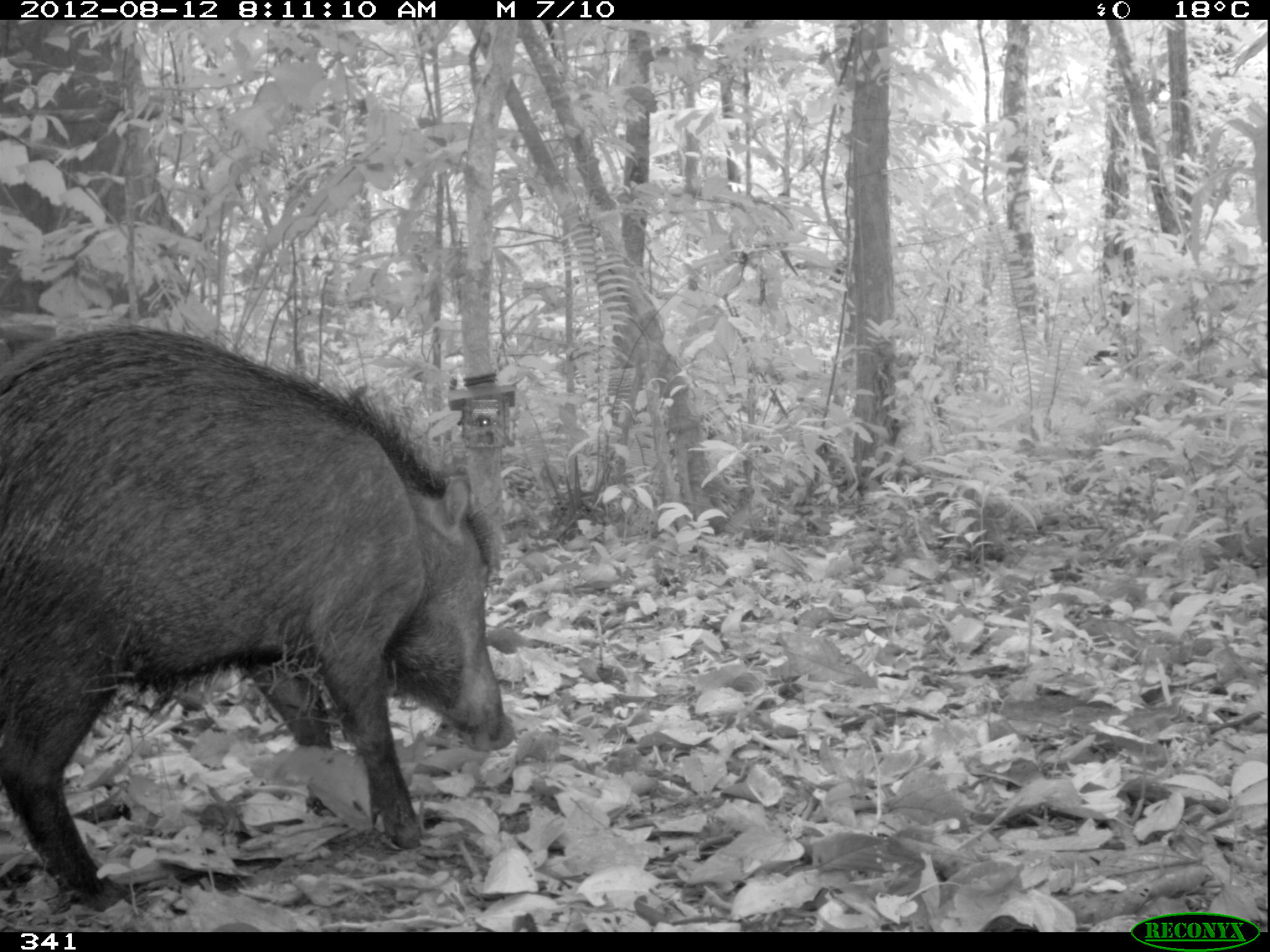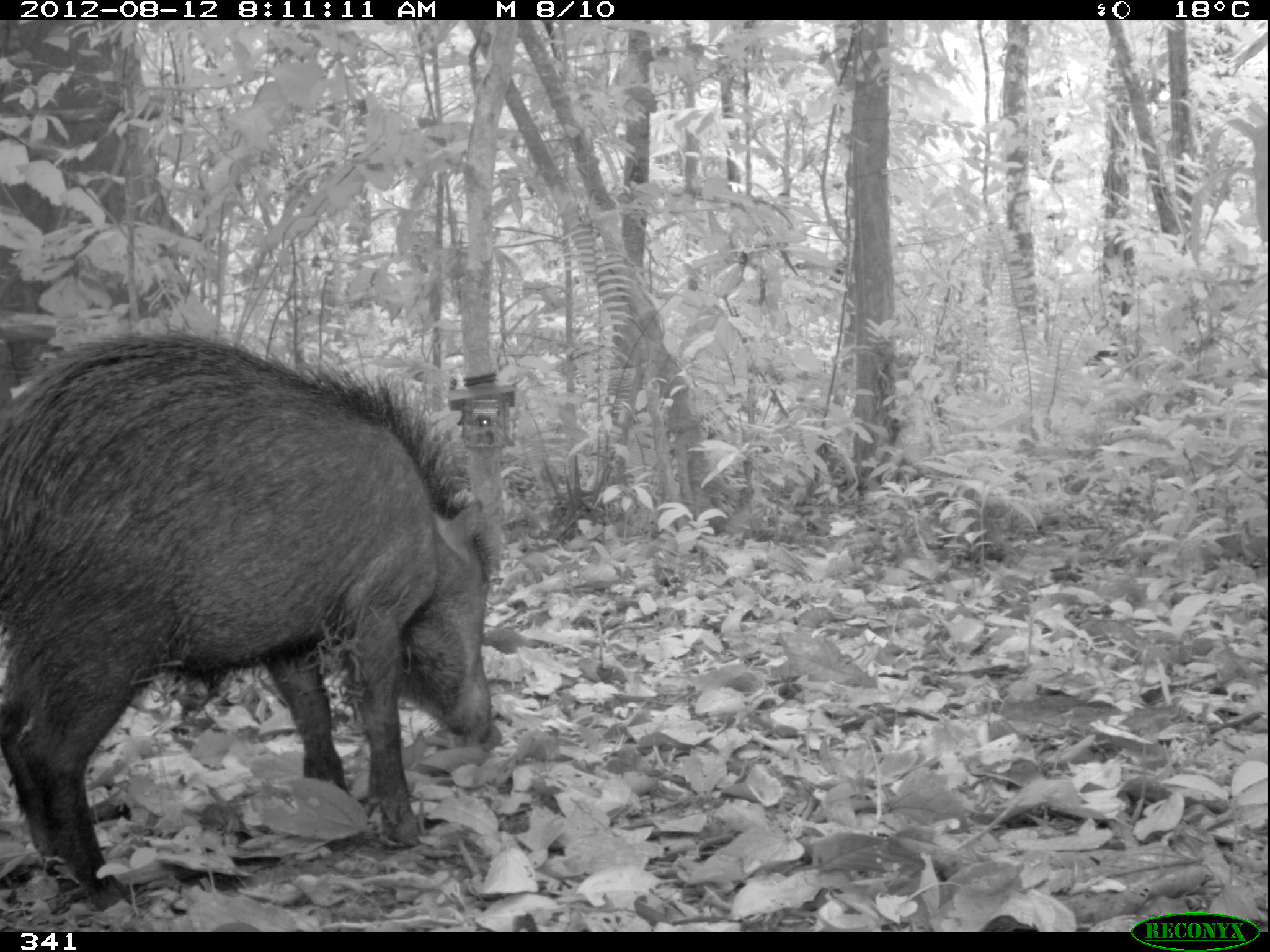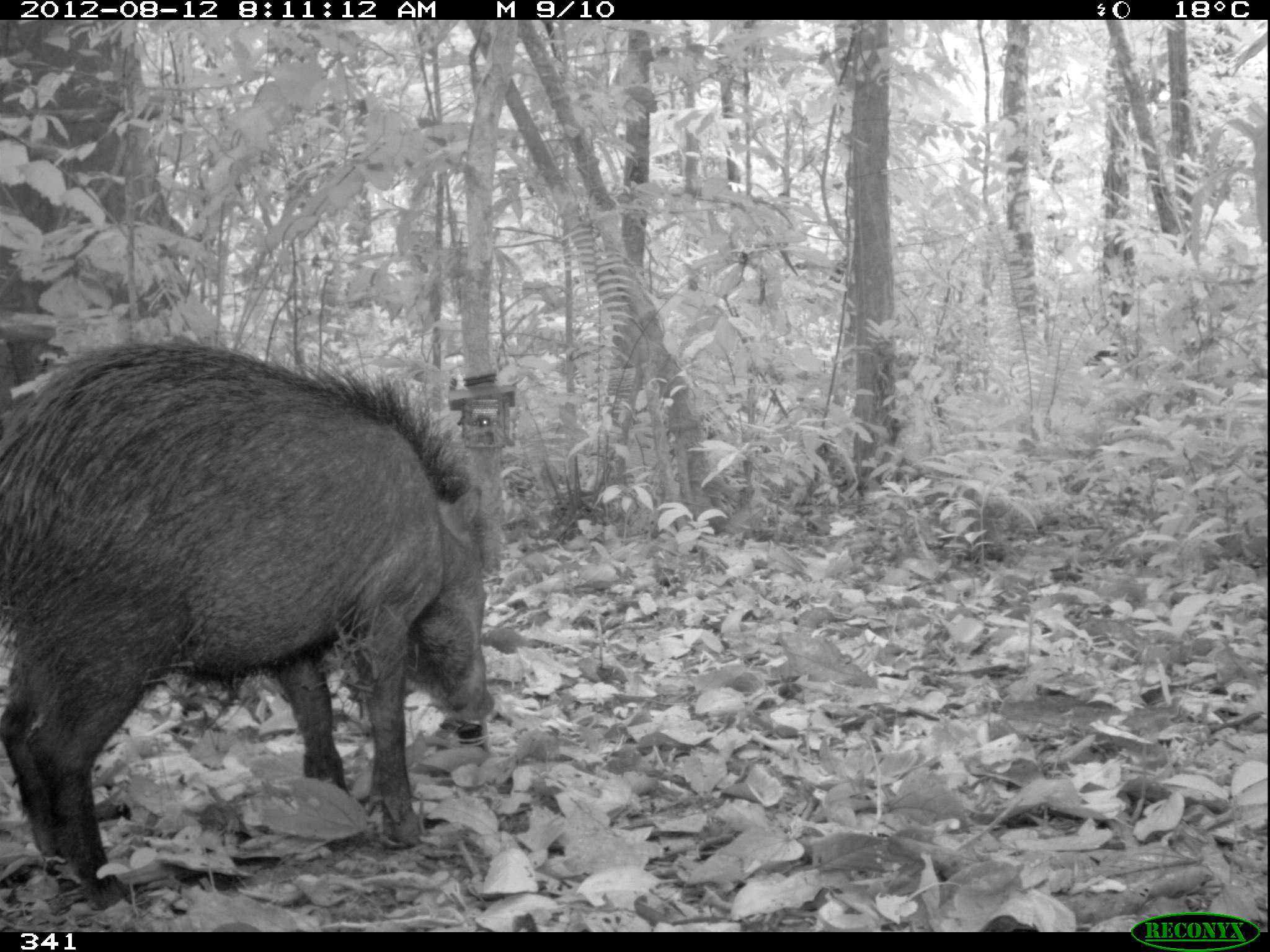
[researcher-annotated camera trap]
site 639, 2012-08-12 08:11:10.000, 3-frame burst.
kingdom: Animalia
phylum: Chordata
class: Mammalia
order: Artiodactyla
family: Tayassuidae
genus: Tayassu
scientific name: Tayassu pecari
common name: white-lipped peccary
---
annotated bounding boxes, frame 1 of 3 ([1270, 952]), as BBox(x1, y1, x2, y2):
tayassu pecari: BBox(1, 324, 515, 907)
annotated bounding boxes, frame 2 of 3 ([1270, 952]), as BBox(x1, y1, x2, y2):
tayassu pecari: BBox(0, 334, 503, 911)